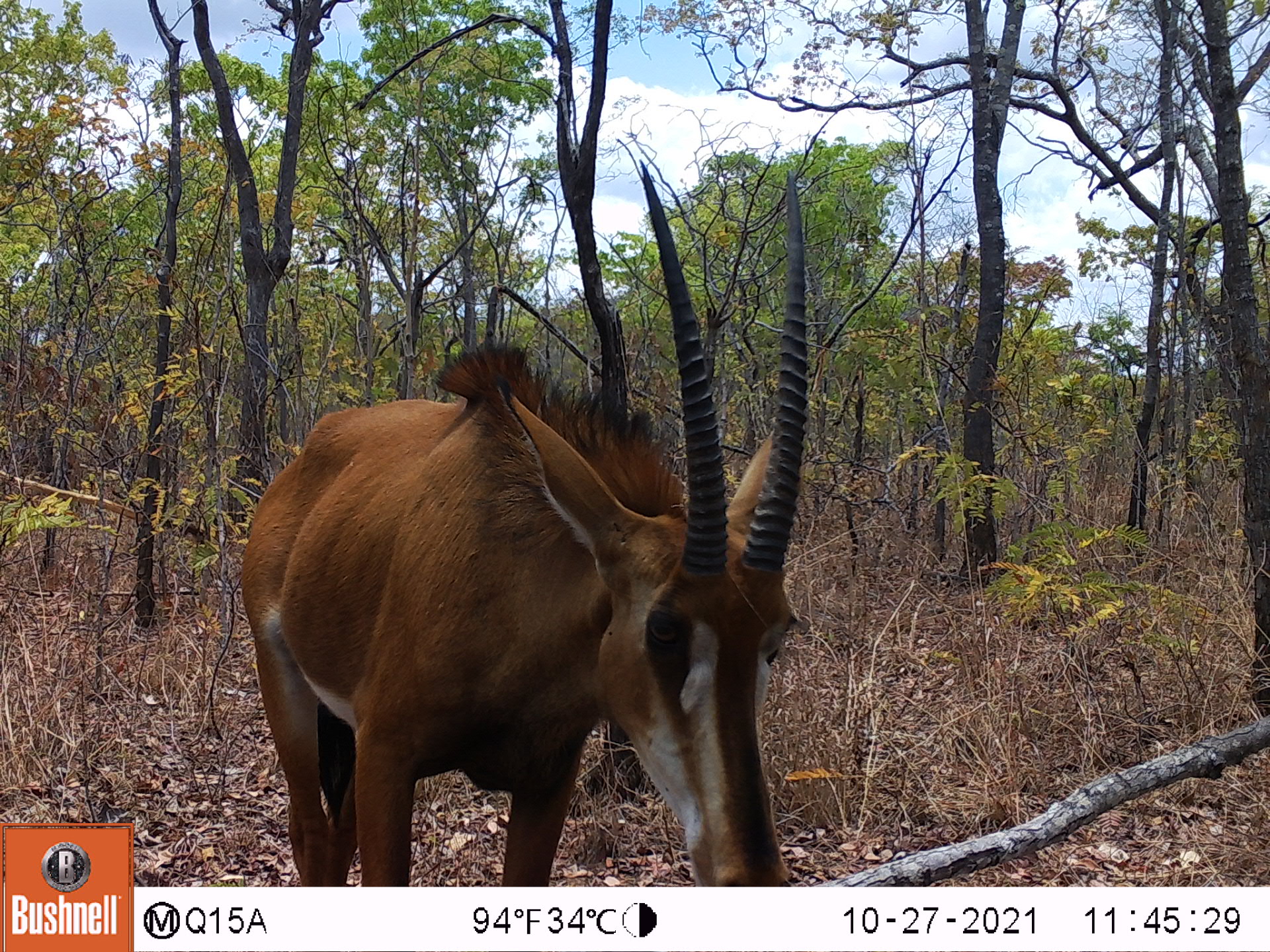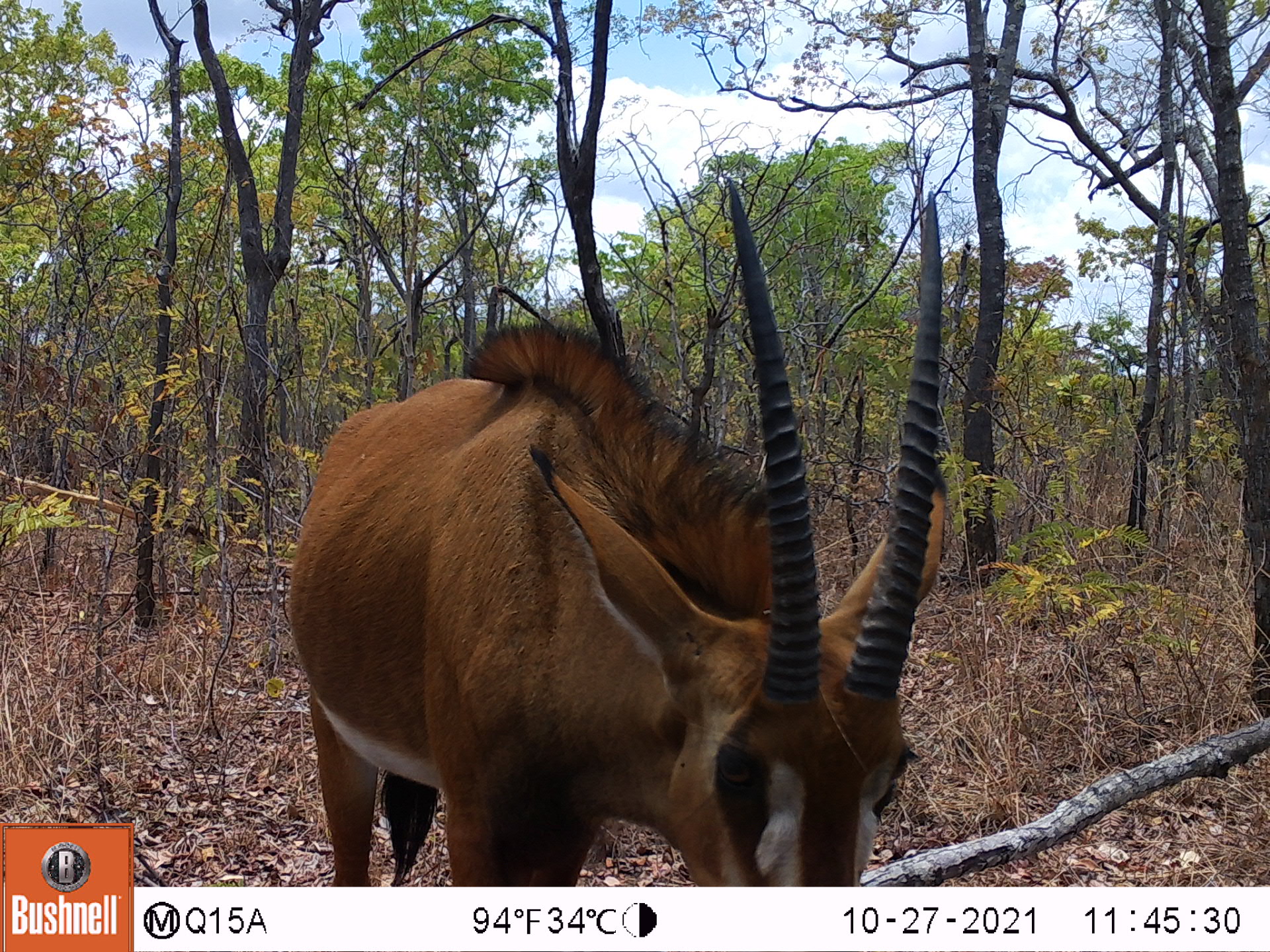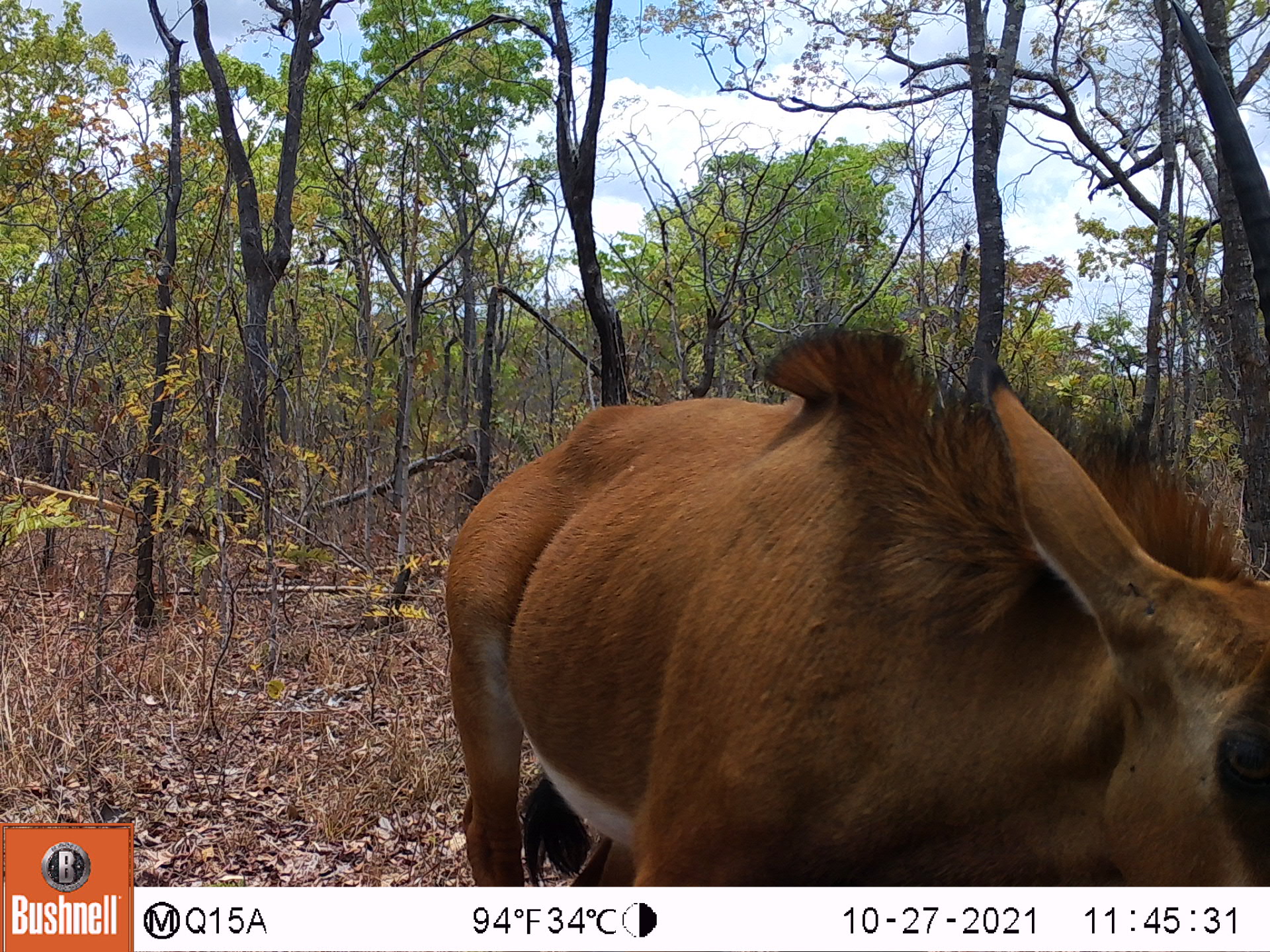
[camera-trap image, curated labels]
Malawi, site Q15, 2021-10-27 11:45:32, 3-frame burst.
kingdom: Animalia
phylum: Chordata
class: Mammalia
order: Artiodactyla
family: Bovidae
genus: Hippotragus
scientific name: Hippotragus niger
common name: sable antelope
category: sable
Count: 1.